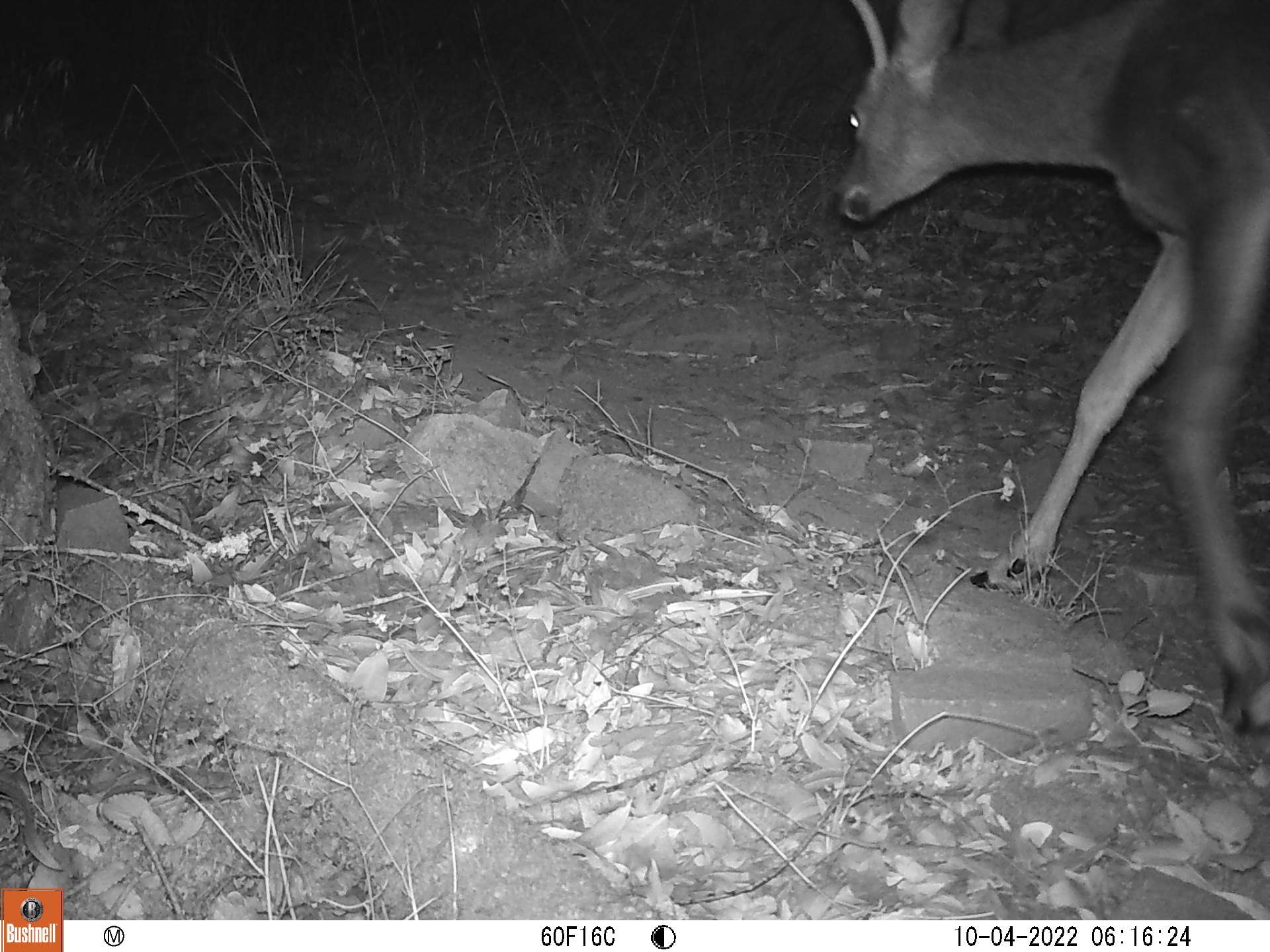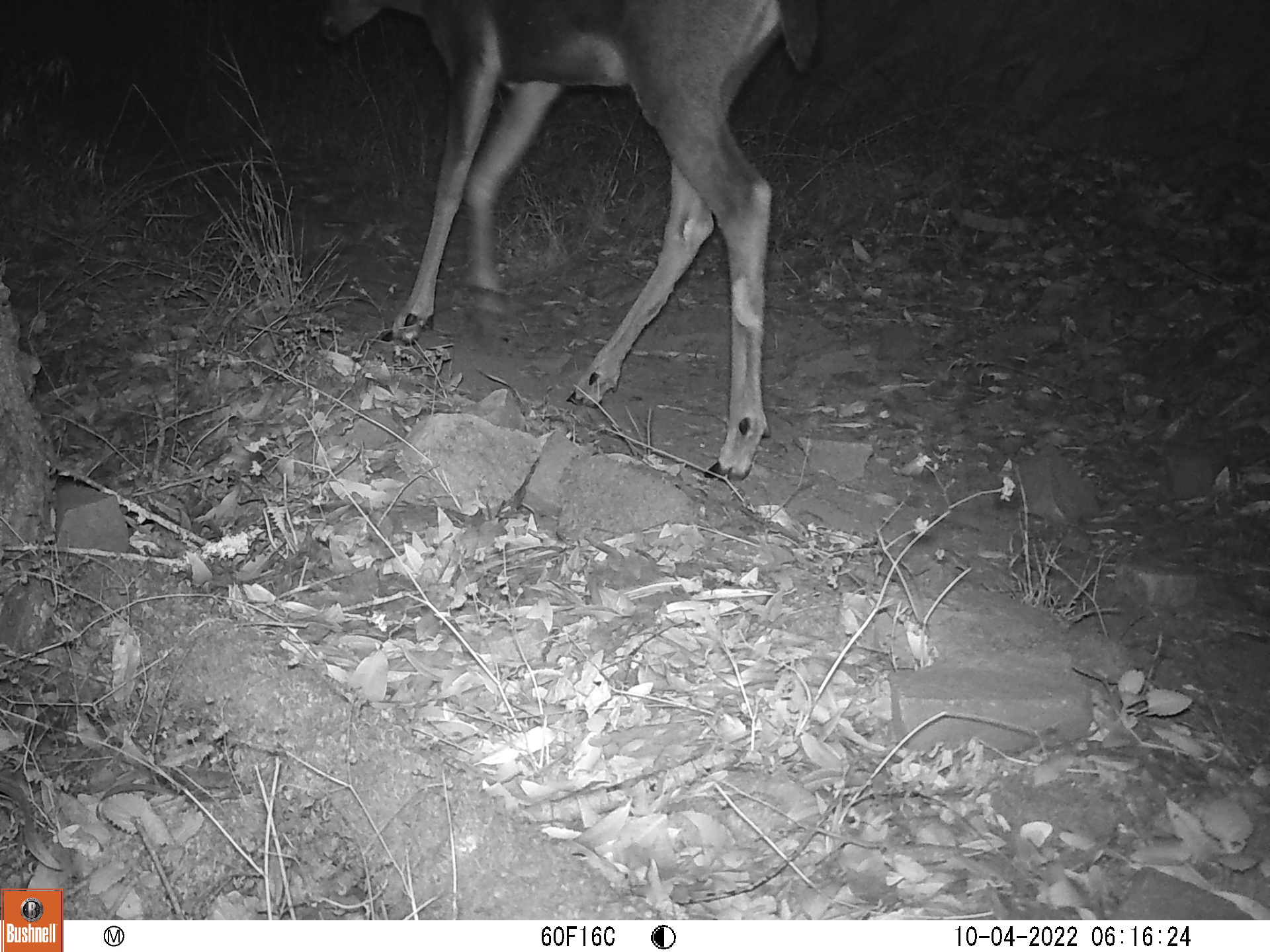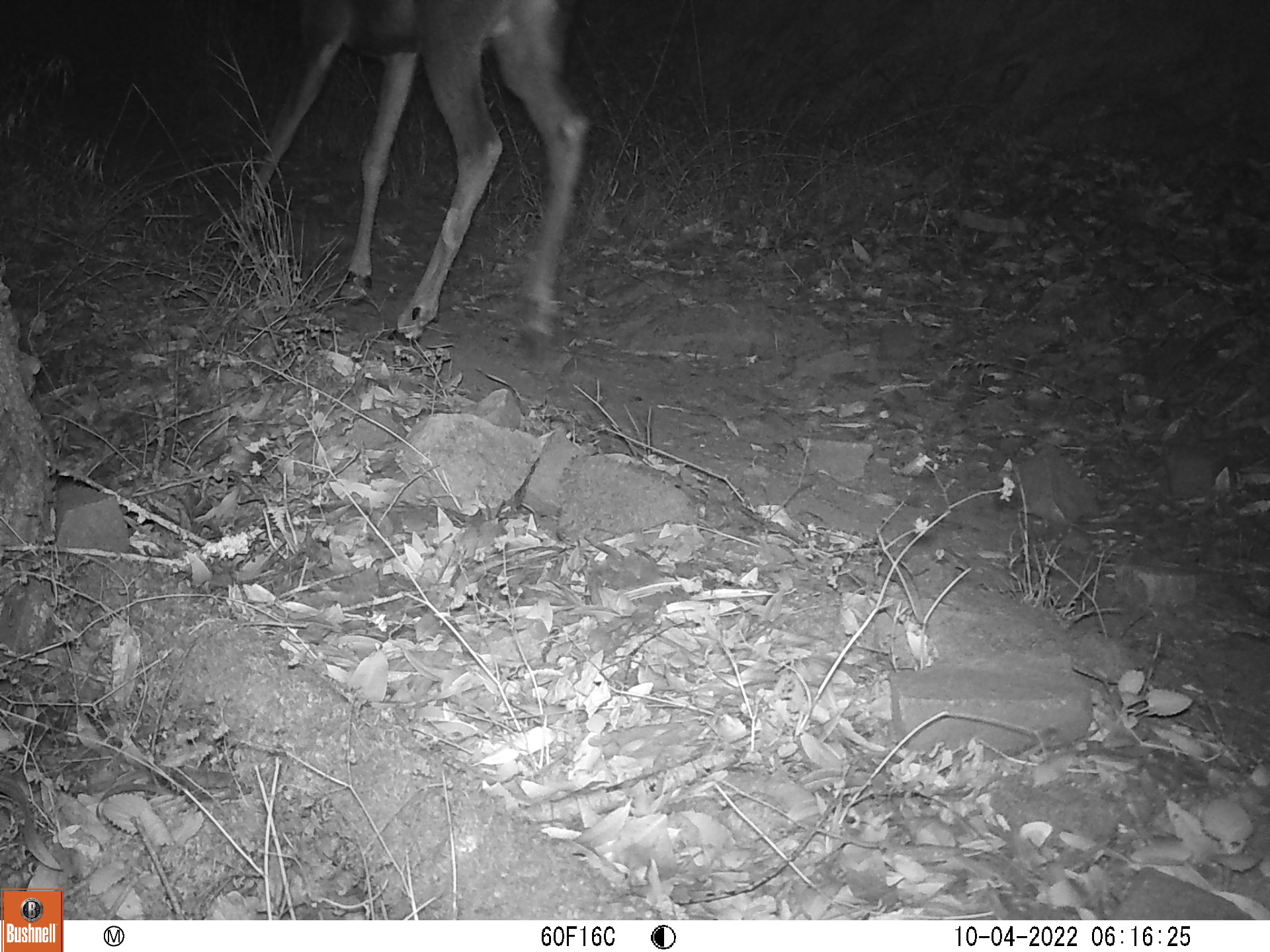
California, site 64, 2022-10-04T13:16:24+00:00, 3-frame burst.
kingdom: Animalia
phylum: Chordata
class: Mammalia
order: Artiodactyla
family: Cervidae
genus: Odocoileus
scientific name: Odocoileus hemionus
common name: mule deer